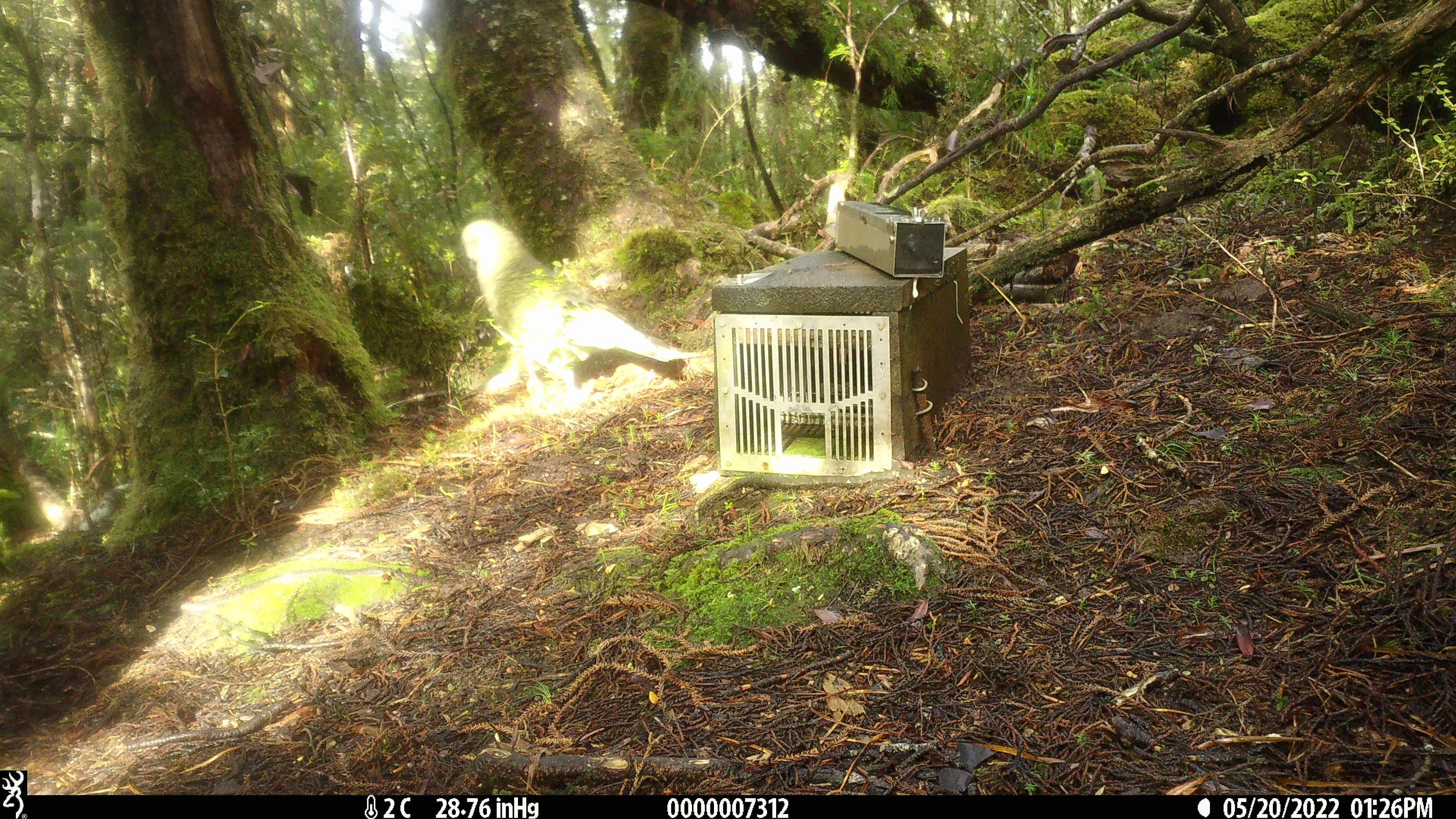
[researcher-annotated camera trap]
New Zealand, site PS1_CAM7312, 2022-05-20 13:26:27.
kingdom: Animalia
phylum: Chordata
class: Aves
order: Psittaciformes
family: Strigopidae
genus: Nestor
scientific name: Nestor notabilis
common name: kea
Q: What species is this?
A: Kea (Nestor notabilis).